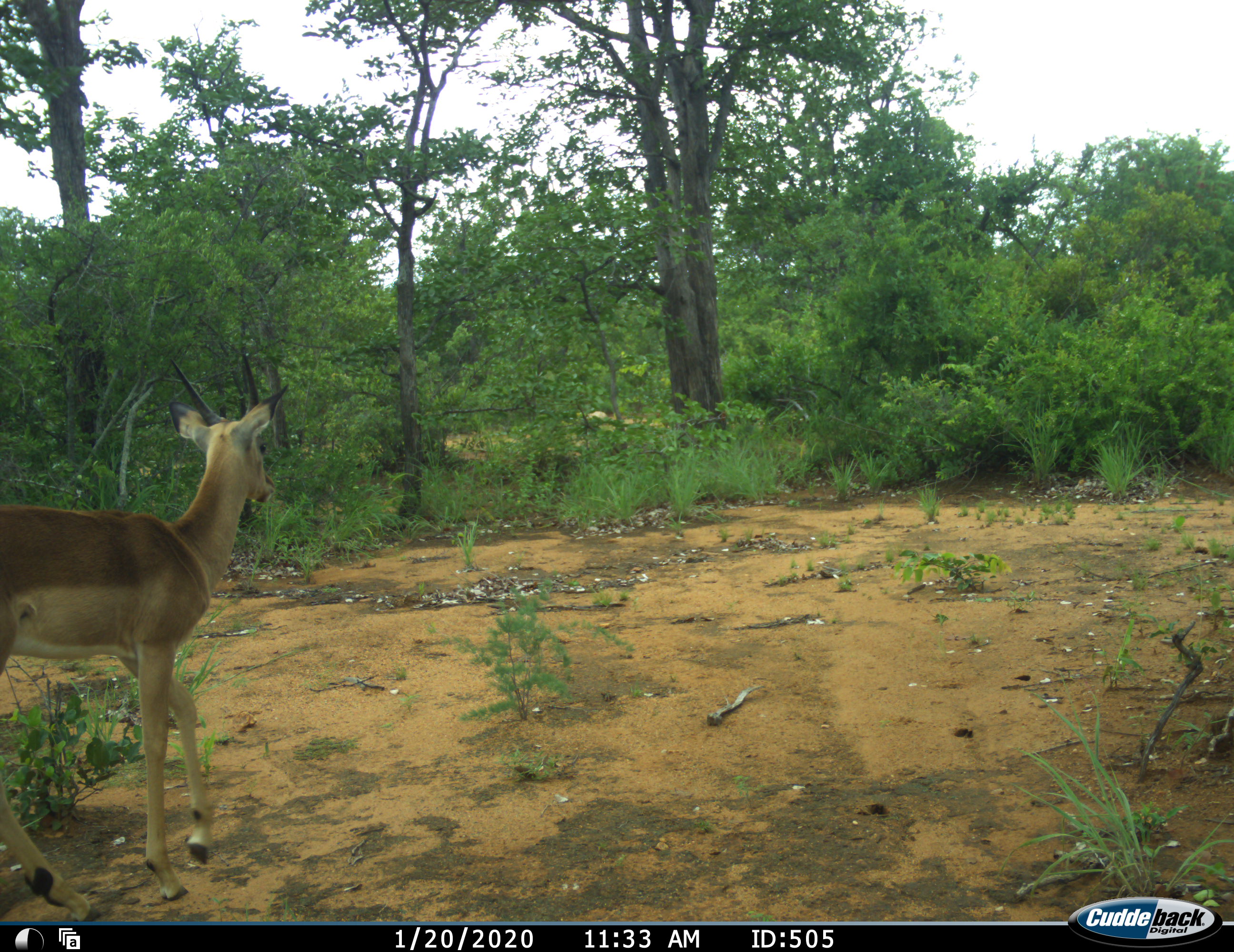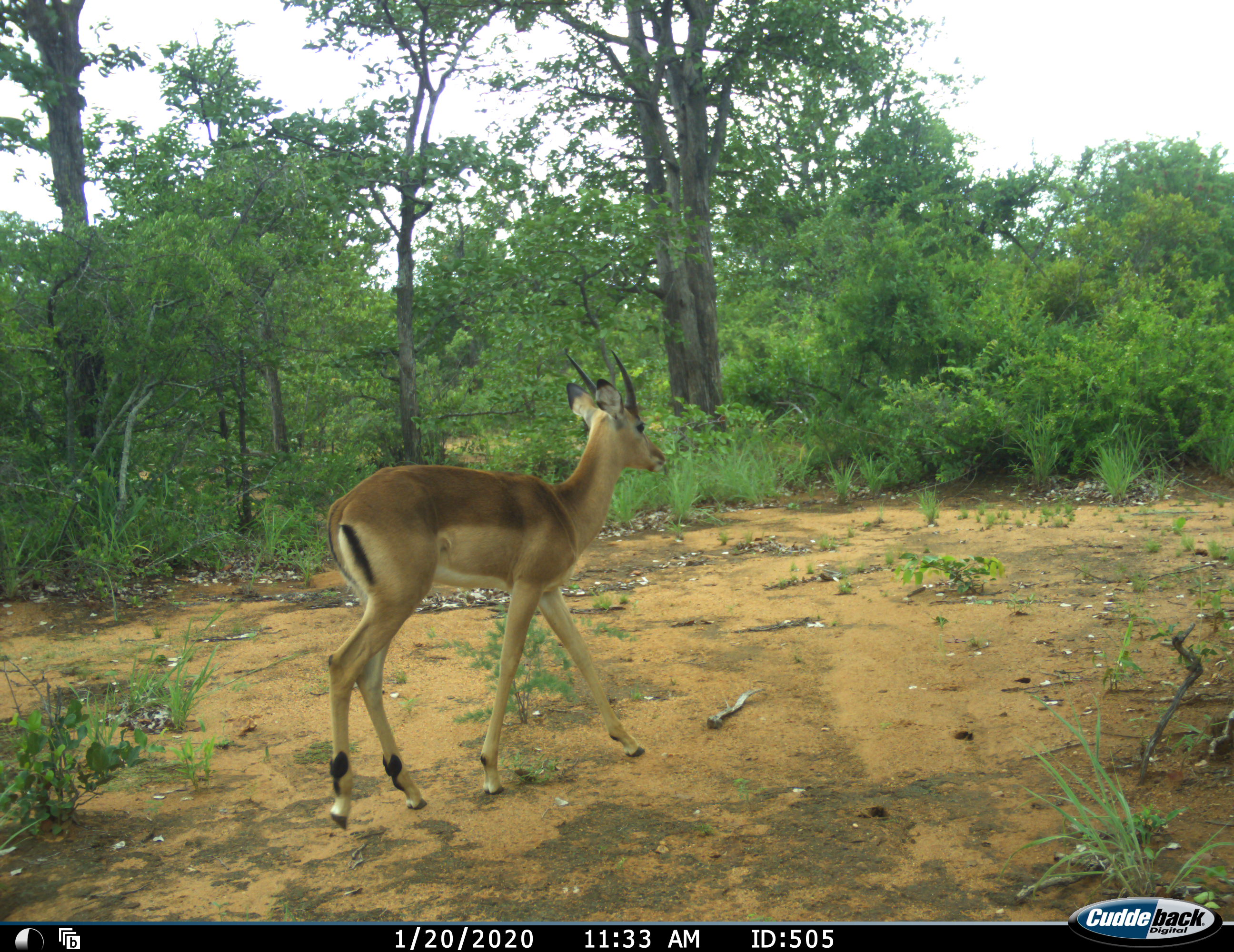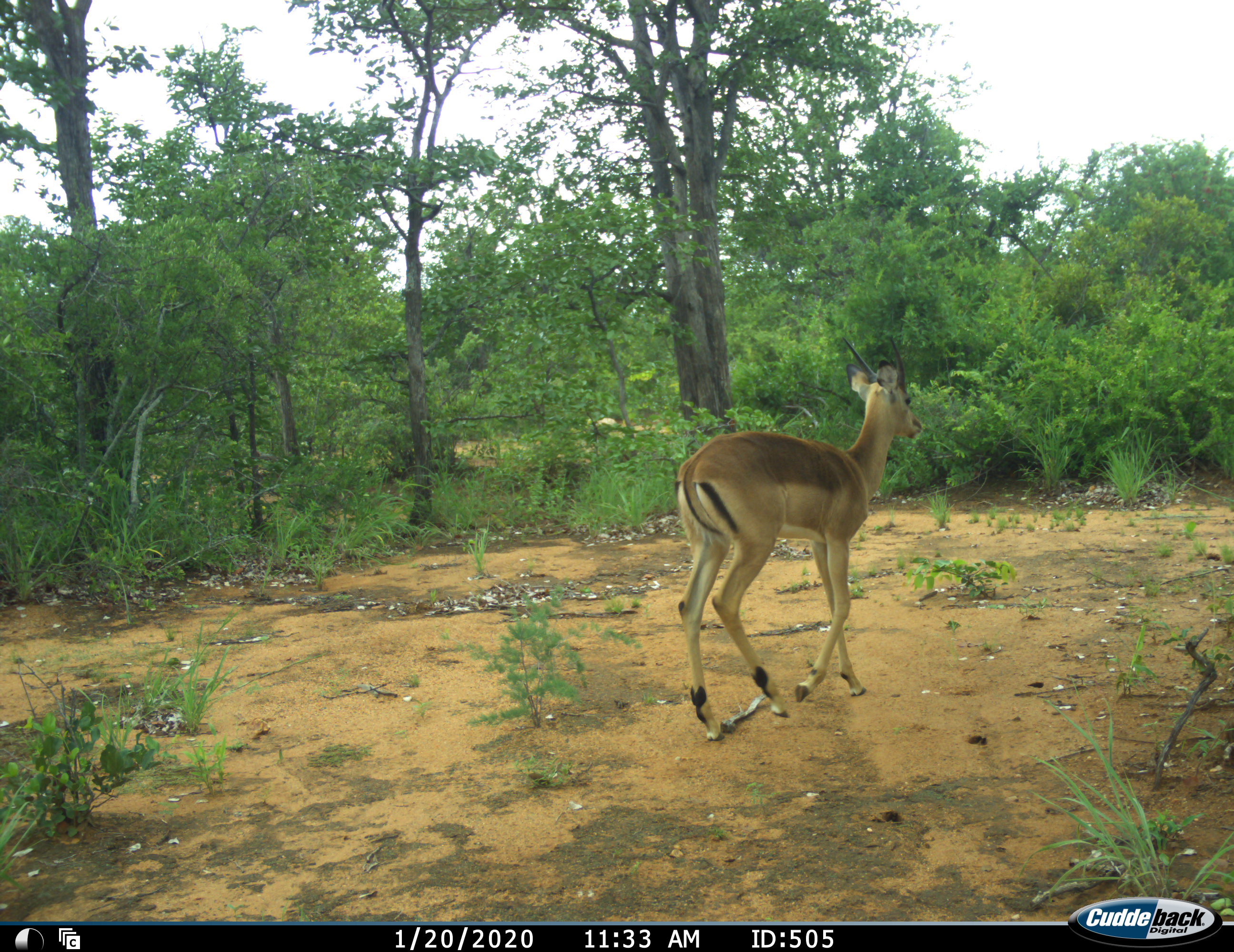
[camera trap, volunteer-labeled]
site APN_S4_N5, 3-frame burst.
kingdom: Animalia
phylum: Chordata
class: Mammalia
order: Artiodactyla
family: Bovidae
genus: Aepyceros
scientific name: Aepyceros melampus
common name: impala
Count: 1.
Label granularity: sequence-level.